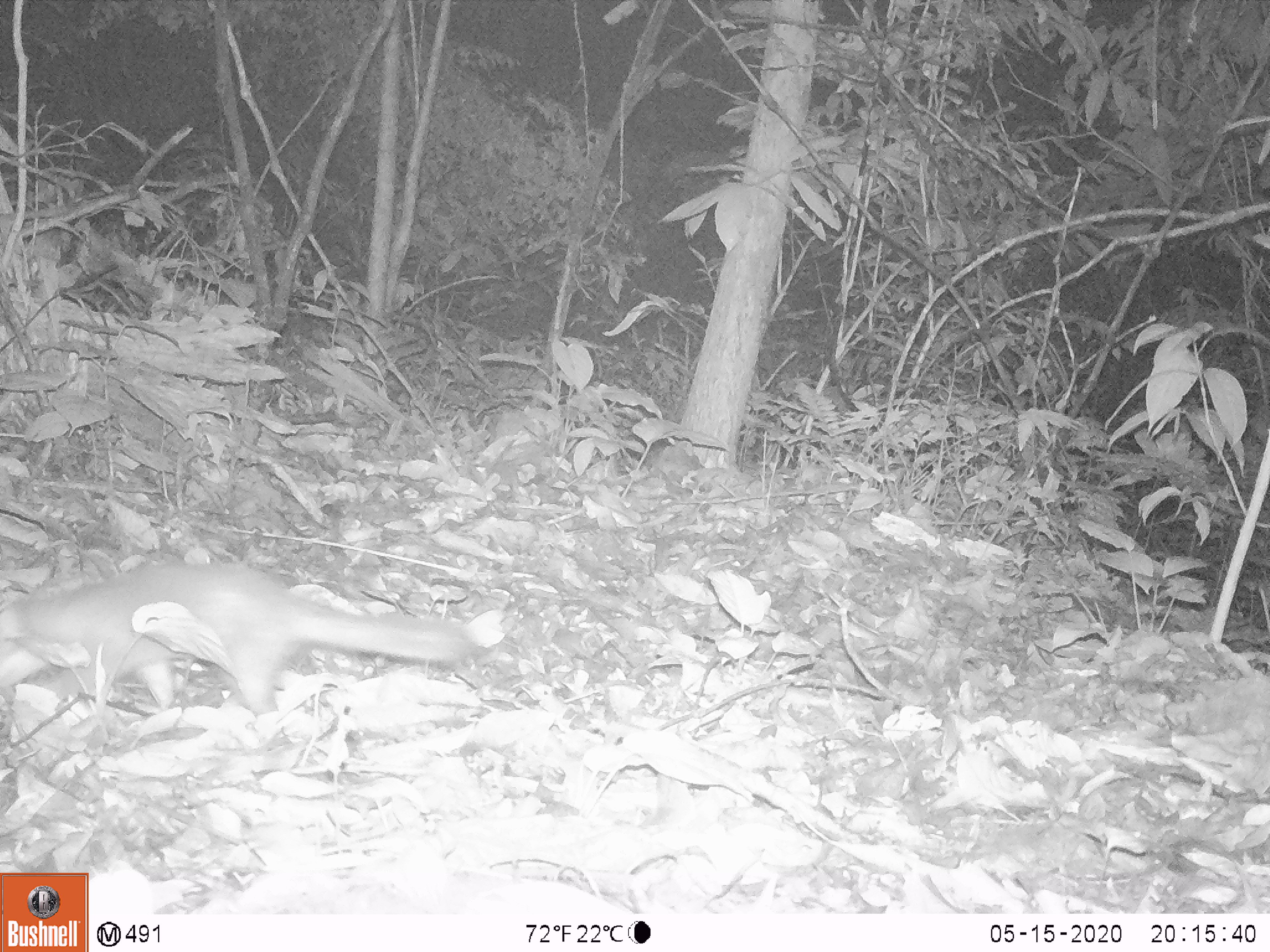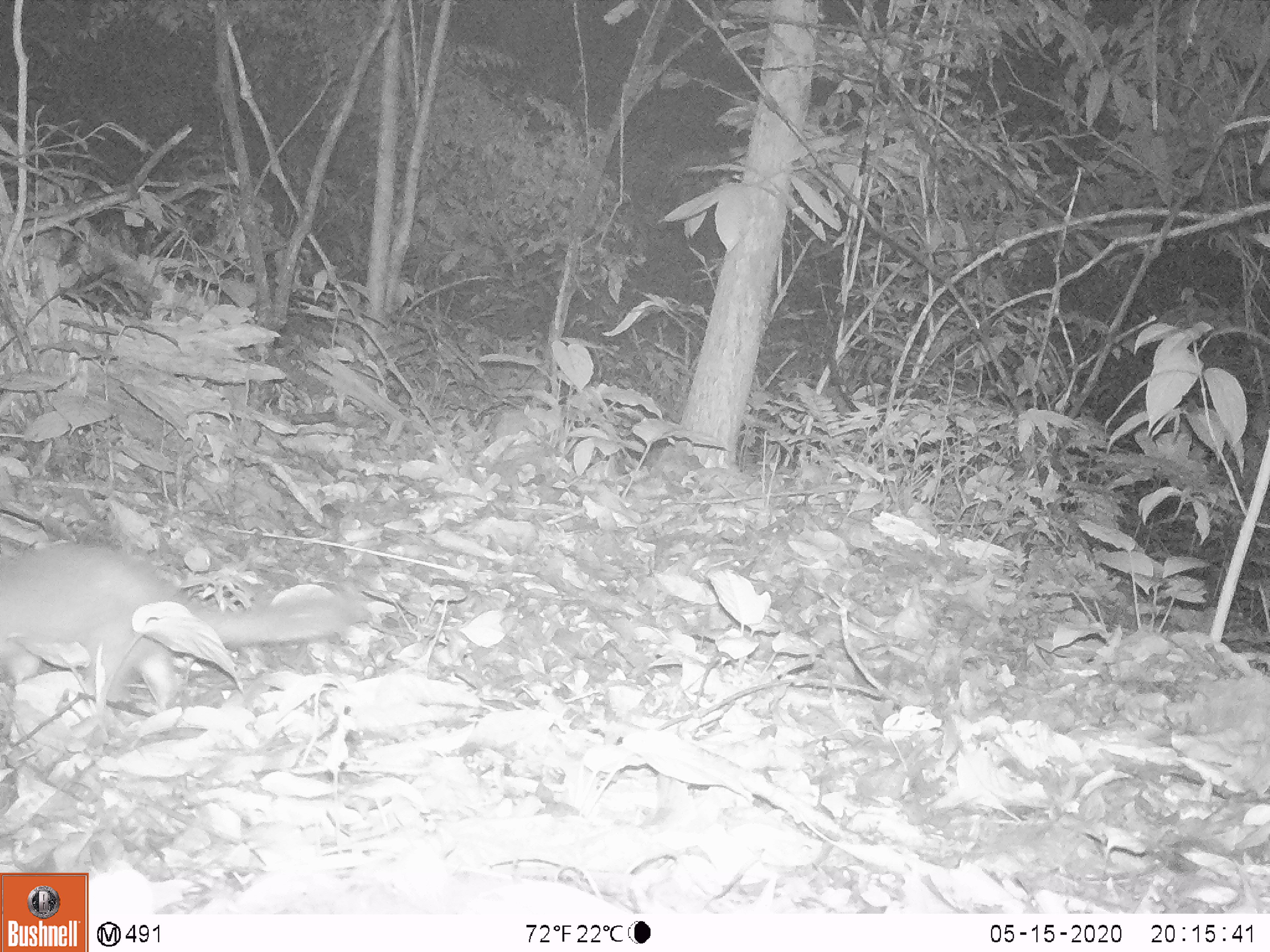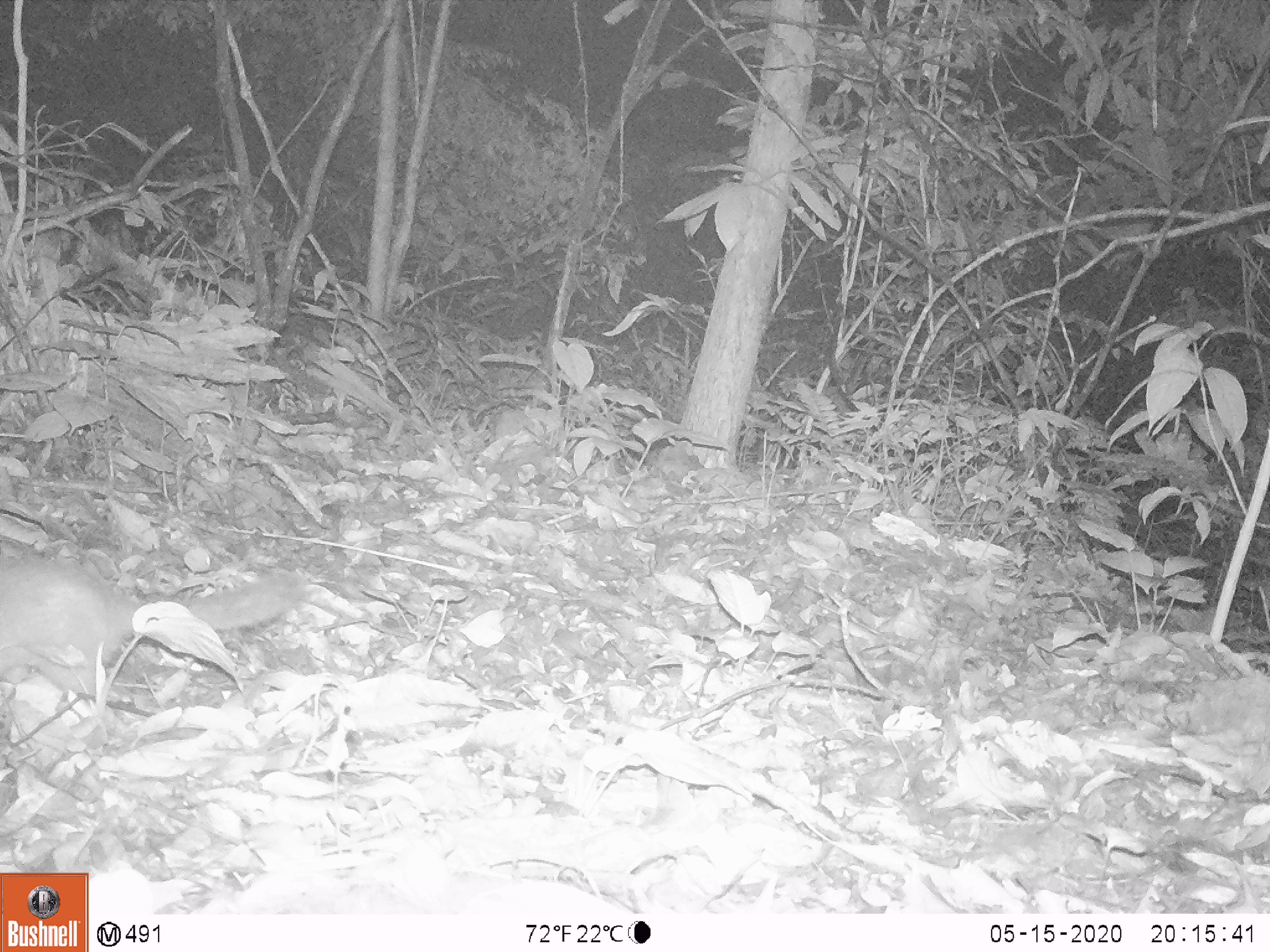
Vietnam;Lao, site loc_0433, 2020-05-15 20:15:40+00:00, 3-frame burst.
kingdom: Animalia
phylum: Chordata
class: Mammalia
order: Carnivora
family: Mustelidae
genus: Melogale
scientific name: Melogale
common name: ferret badger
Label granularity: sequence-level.